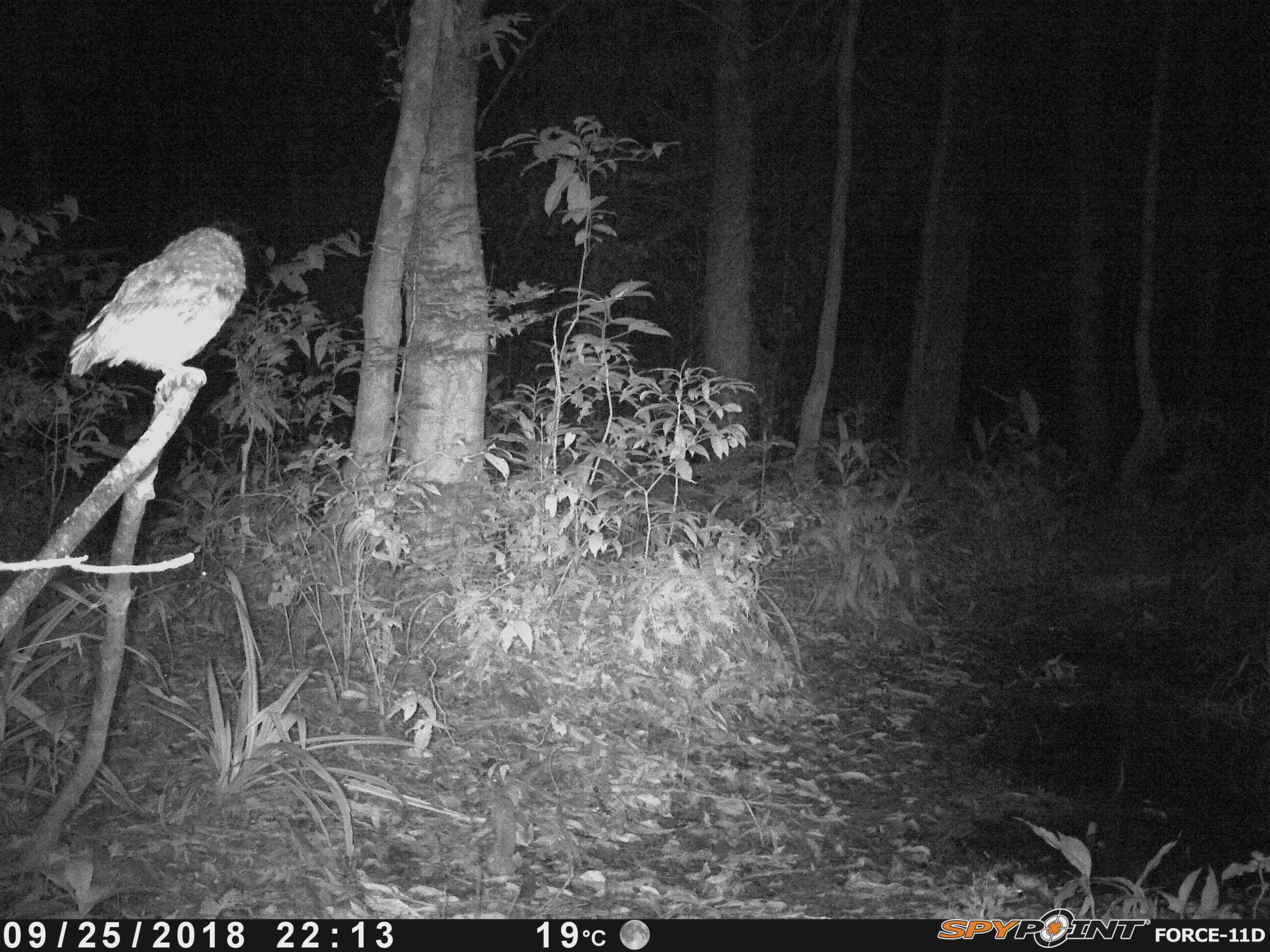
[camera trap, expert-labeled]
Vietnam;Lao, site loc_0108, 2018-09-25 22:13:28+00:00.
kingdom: Animalia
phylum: Chordata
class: Aves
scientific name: Aves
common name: bird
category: unidentified bird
Unidentified bird (bird) (Aves). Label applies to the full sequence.